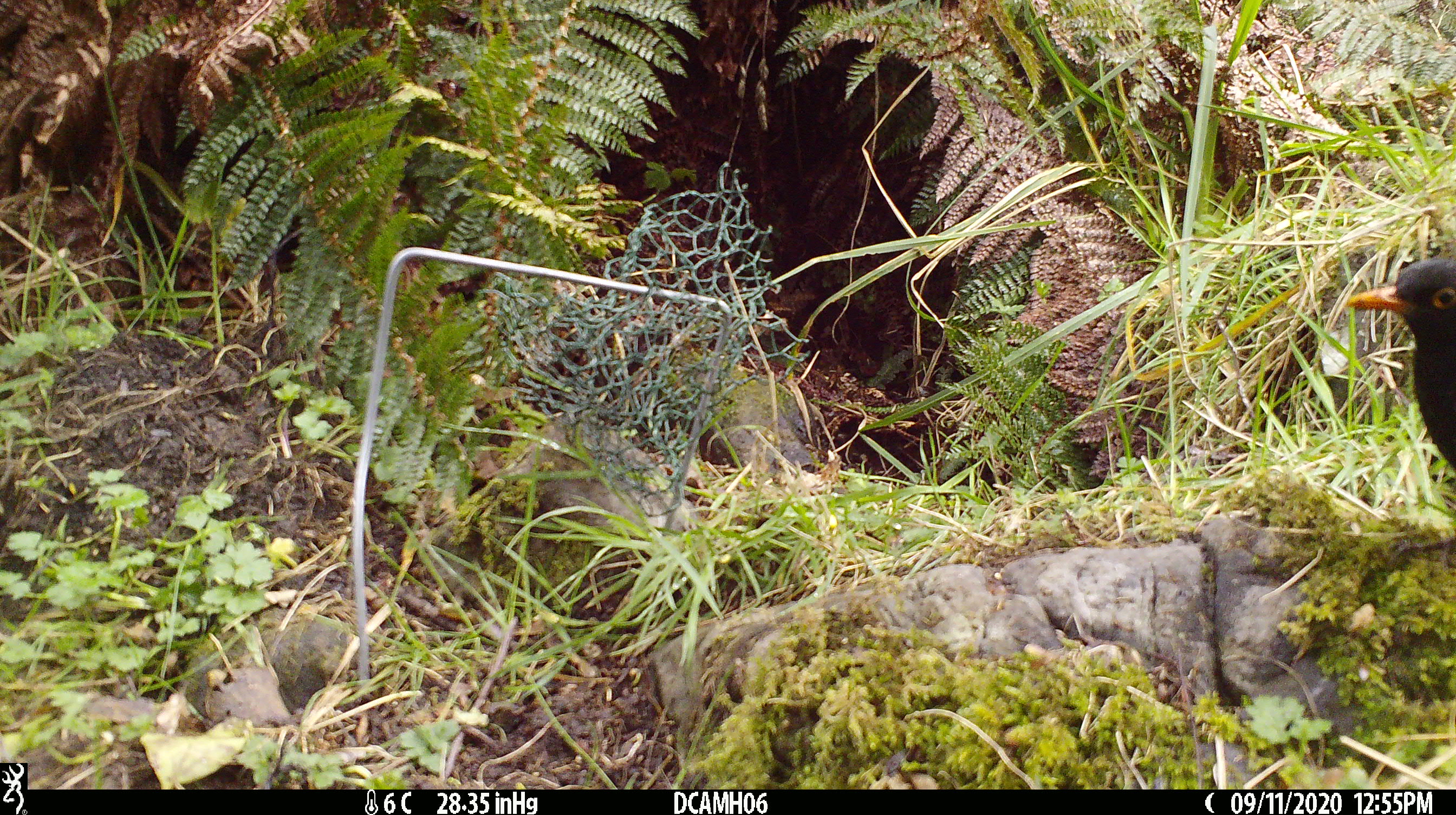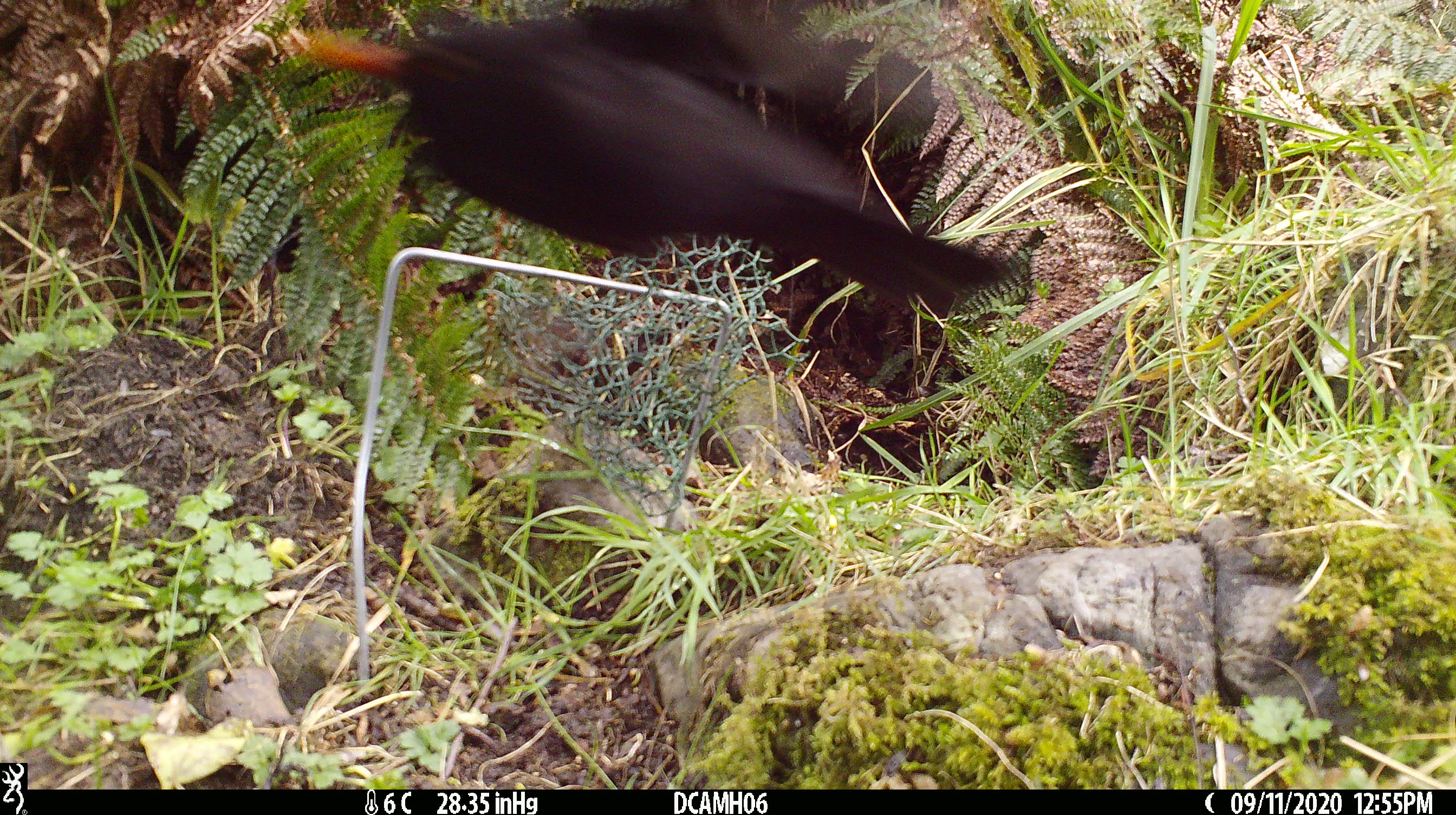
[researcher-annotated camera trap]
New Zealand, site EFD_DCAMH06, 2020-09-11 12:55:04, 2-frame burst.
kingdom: Animalia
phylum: Chordata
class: Aves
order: Passeriformes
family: Turdidae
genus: Turdus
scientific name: Turdus merula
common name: eurasian blackbird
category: blackbird